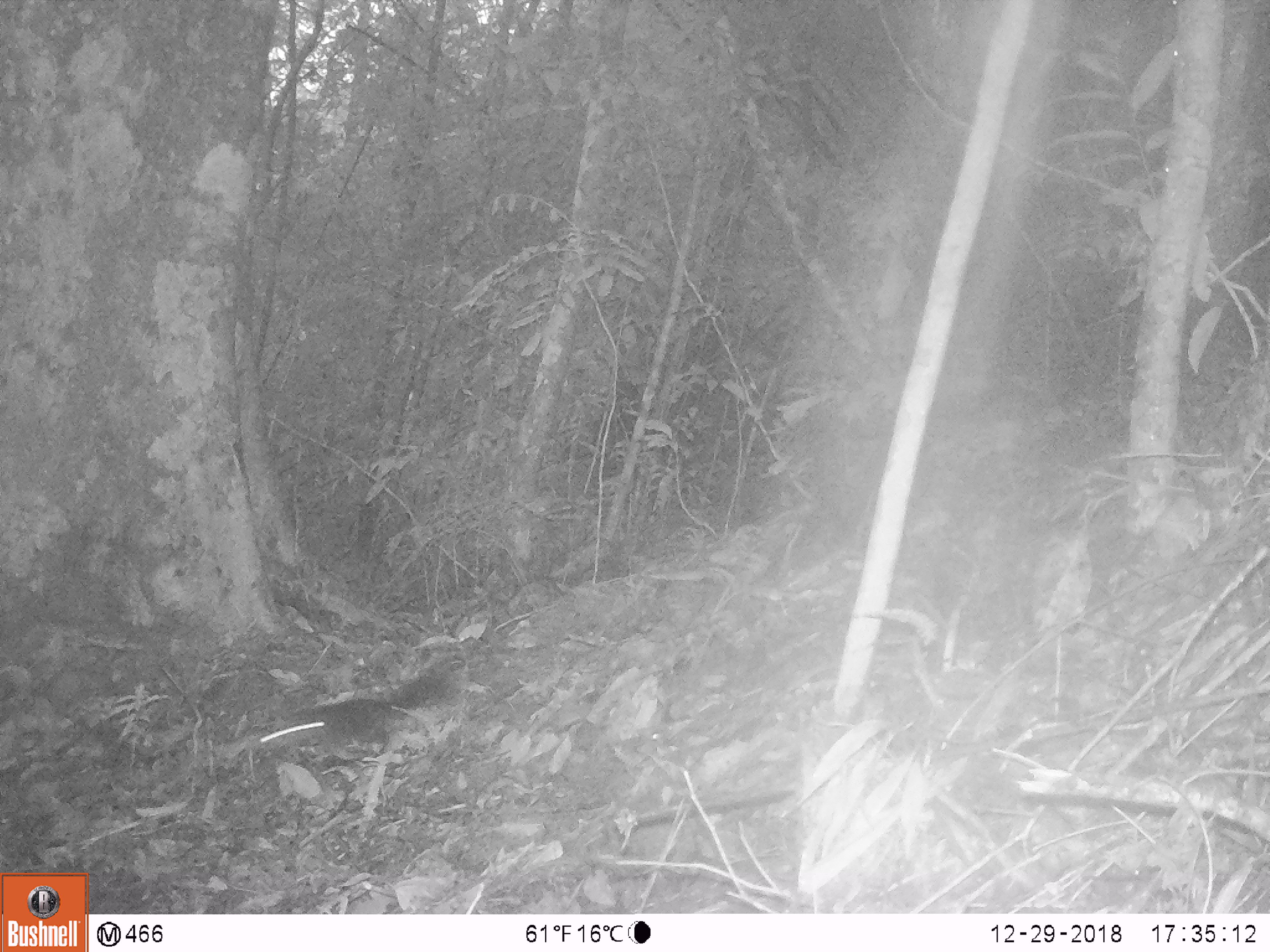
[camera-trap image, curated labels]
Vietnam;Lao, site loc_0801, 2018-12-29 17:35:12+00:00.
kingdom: Animalia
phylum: Chordata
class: Mammalia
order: Rodentia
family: Sciuridae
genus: Sciurus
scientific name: Sciurus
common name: squirrel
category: unidentified squirrel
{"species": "unidentified squirrel (squirrel) (Sciurus)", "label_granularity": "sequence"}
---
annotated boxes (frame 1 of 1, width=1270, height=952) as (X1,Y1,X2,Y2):
unidentified squirrel: (248,669,451,762)